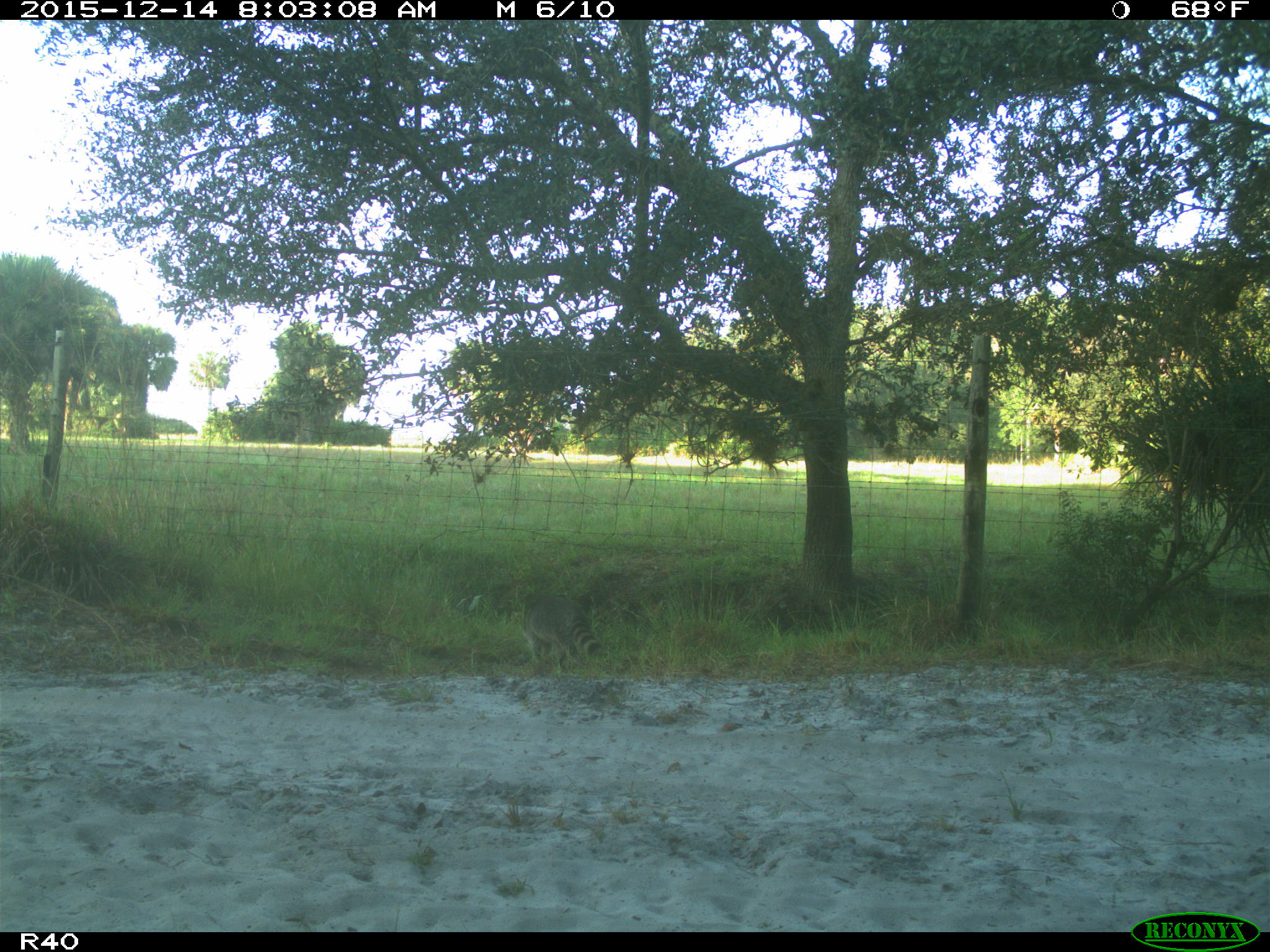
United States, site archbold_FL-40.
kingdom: Animalia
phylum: Chordata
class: Mammalia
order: Carnivora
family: Procyonidae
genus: Procyon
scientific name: Procyon lotor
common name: common raccoon